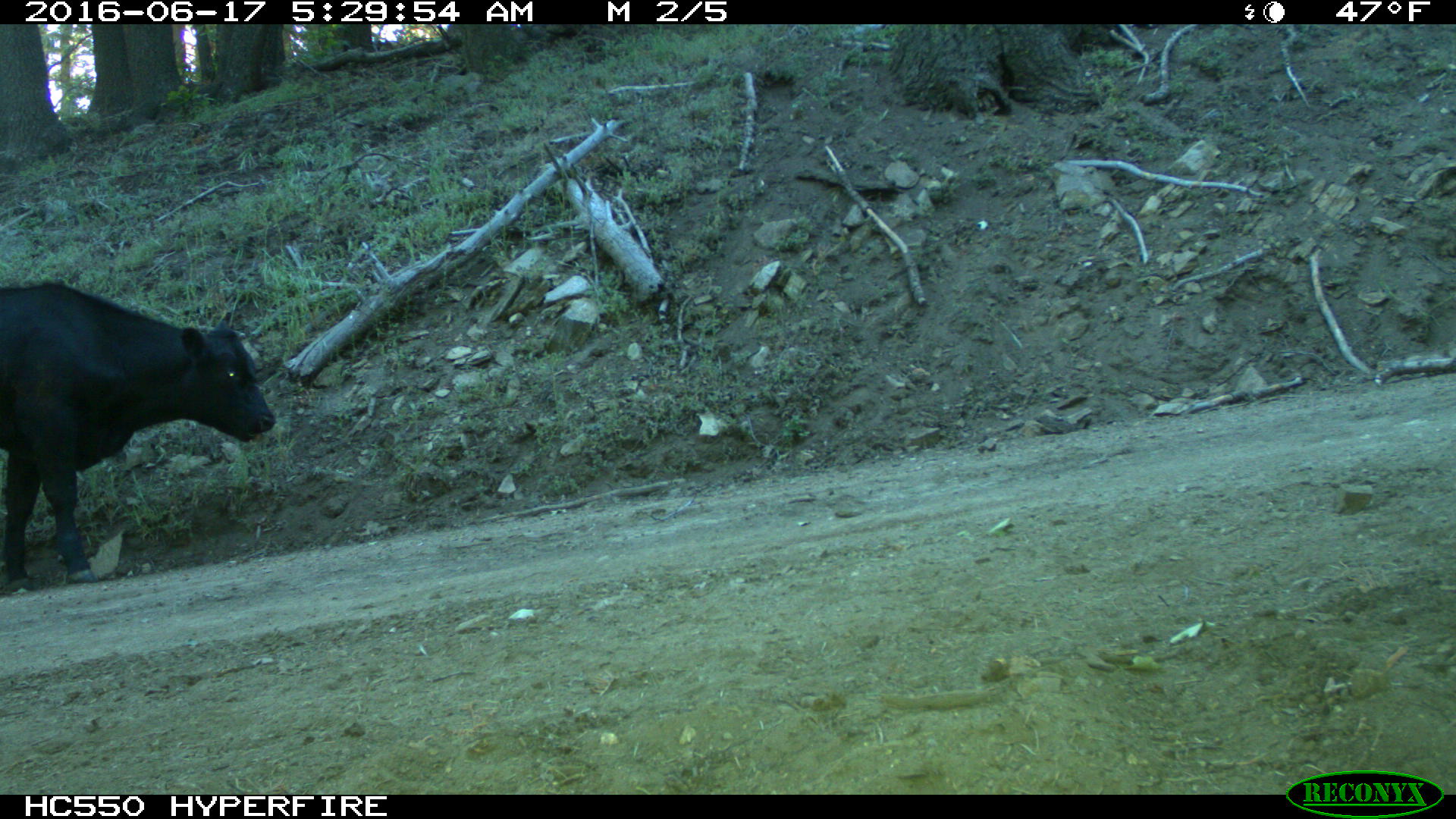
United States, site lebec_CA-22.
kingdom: Animalia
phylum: Chordata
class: Mammalia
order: Artiodactyla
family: Bovidae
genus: Bos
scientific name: Bos taurus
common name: domestic cow